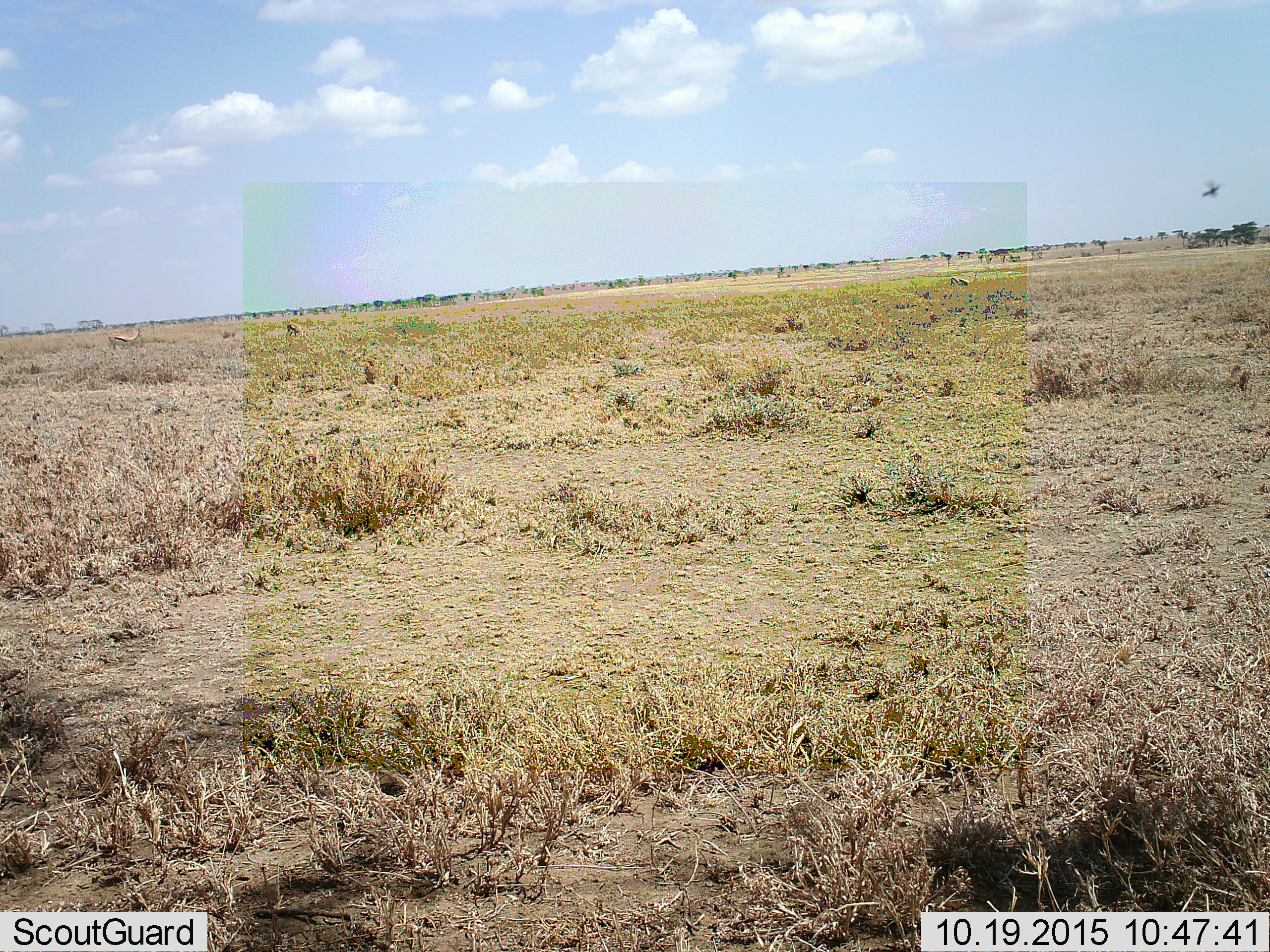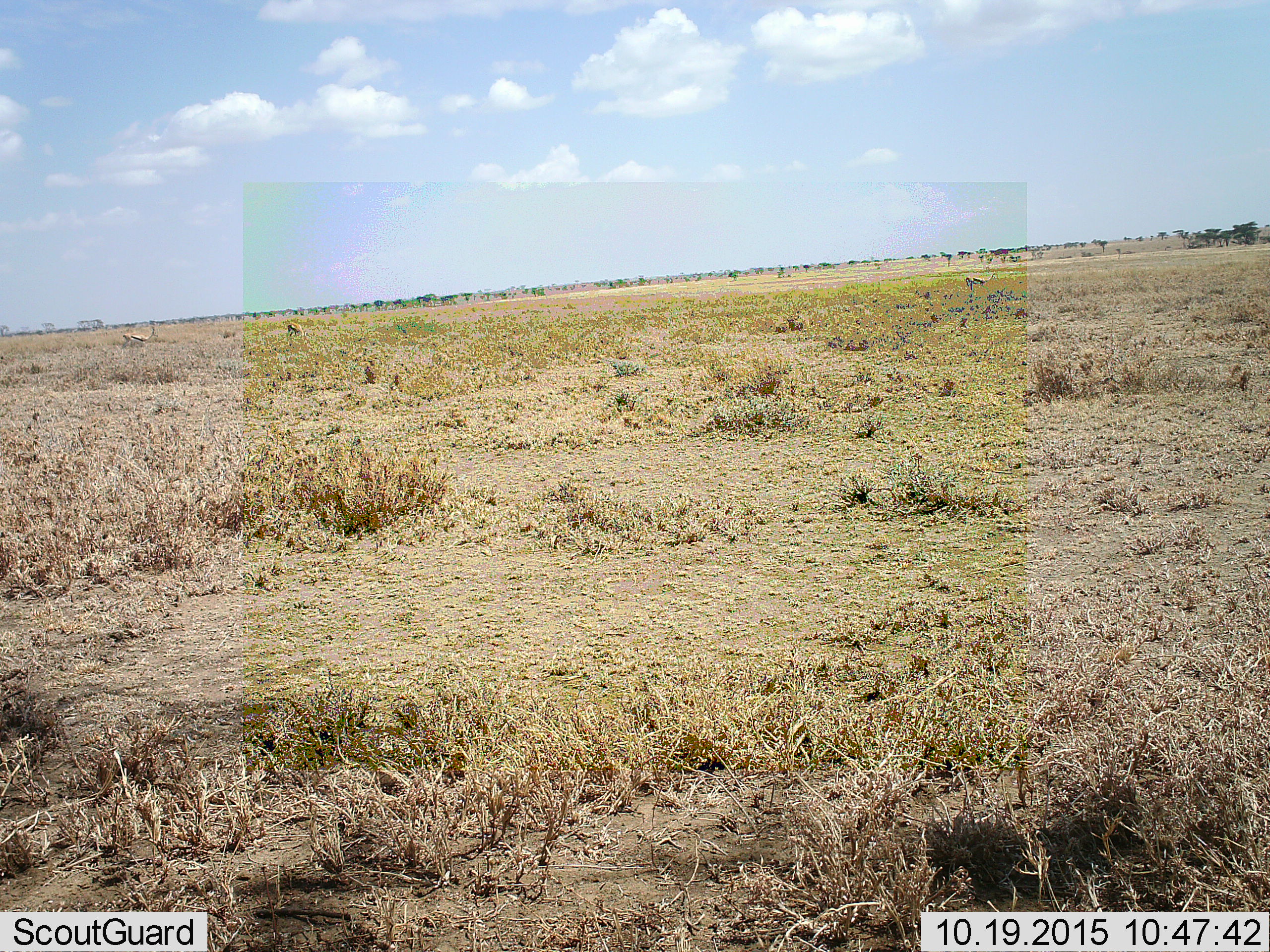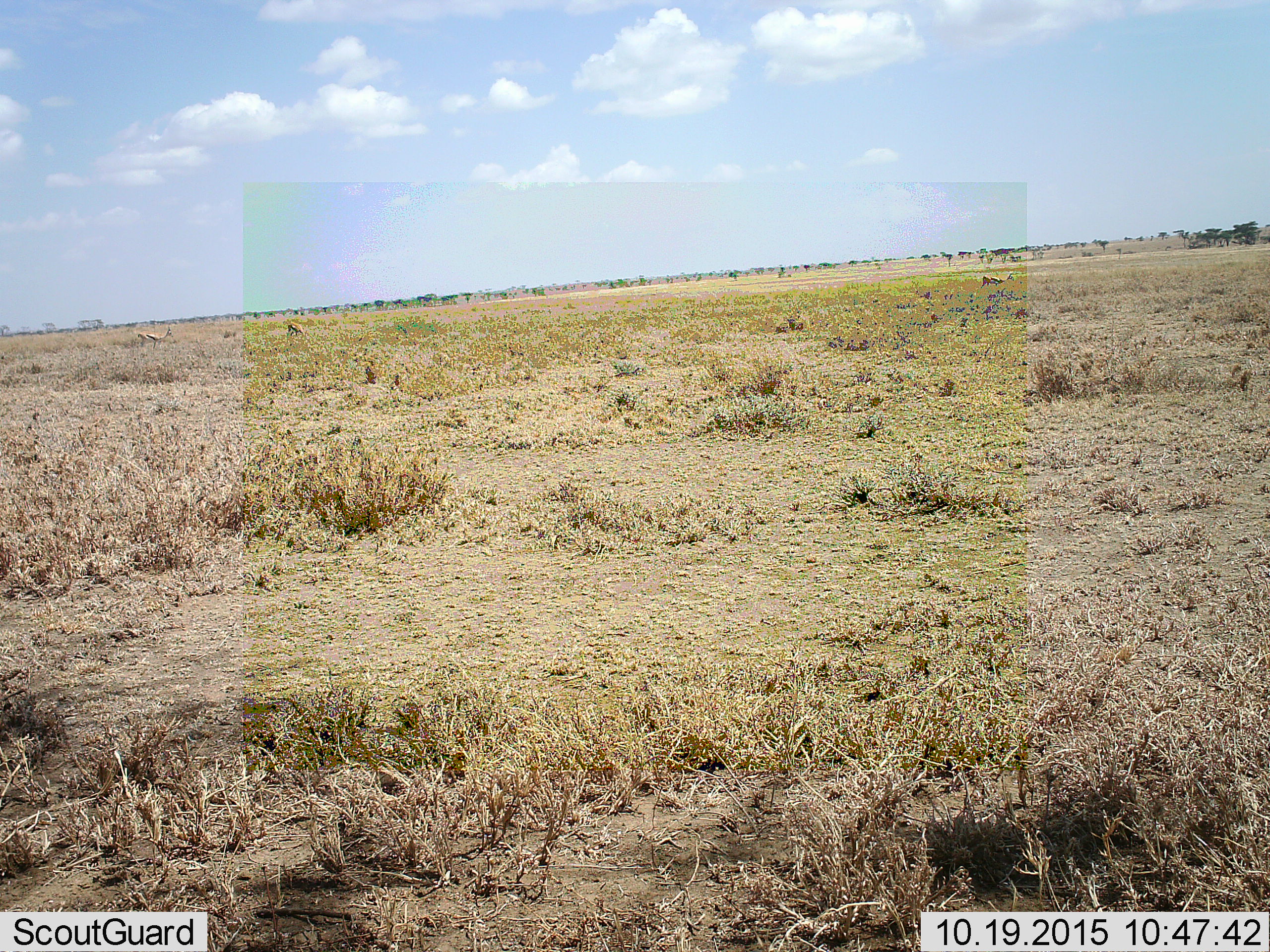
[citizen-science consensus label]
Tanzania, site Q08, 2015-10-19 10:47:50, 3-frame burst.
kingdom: Animalia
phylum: Chordata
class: Mammalia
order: Artiodactyla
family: Bovidae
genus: Eudorcas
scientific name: Eudorcas thomsonii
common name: thomson's gazelle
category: gazellethomsons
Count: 3.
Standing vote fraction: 100%.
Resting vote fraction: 0%.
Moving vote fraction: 100%.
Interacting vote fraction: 0%.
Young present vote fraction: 0%.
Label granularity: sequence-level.